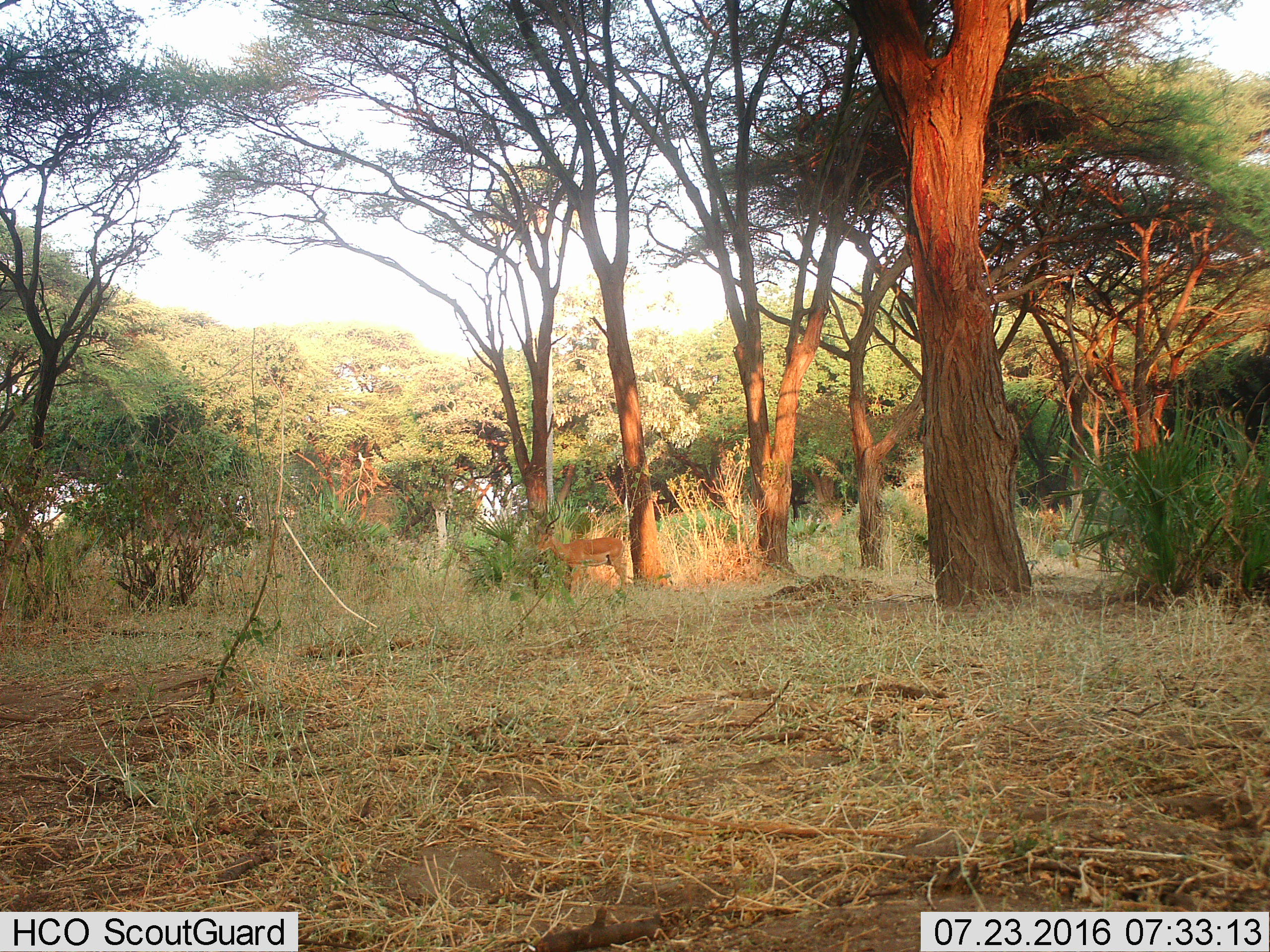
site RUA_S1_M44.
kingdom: Animalia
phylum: Chordata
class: Mammalia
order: Artiodactyla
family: Bovidae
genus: Aepyceros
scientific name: Aepyceros melampus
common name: impala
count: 1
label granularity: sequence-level